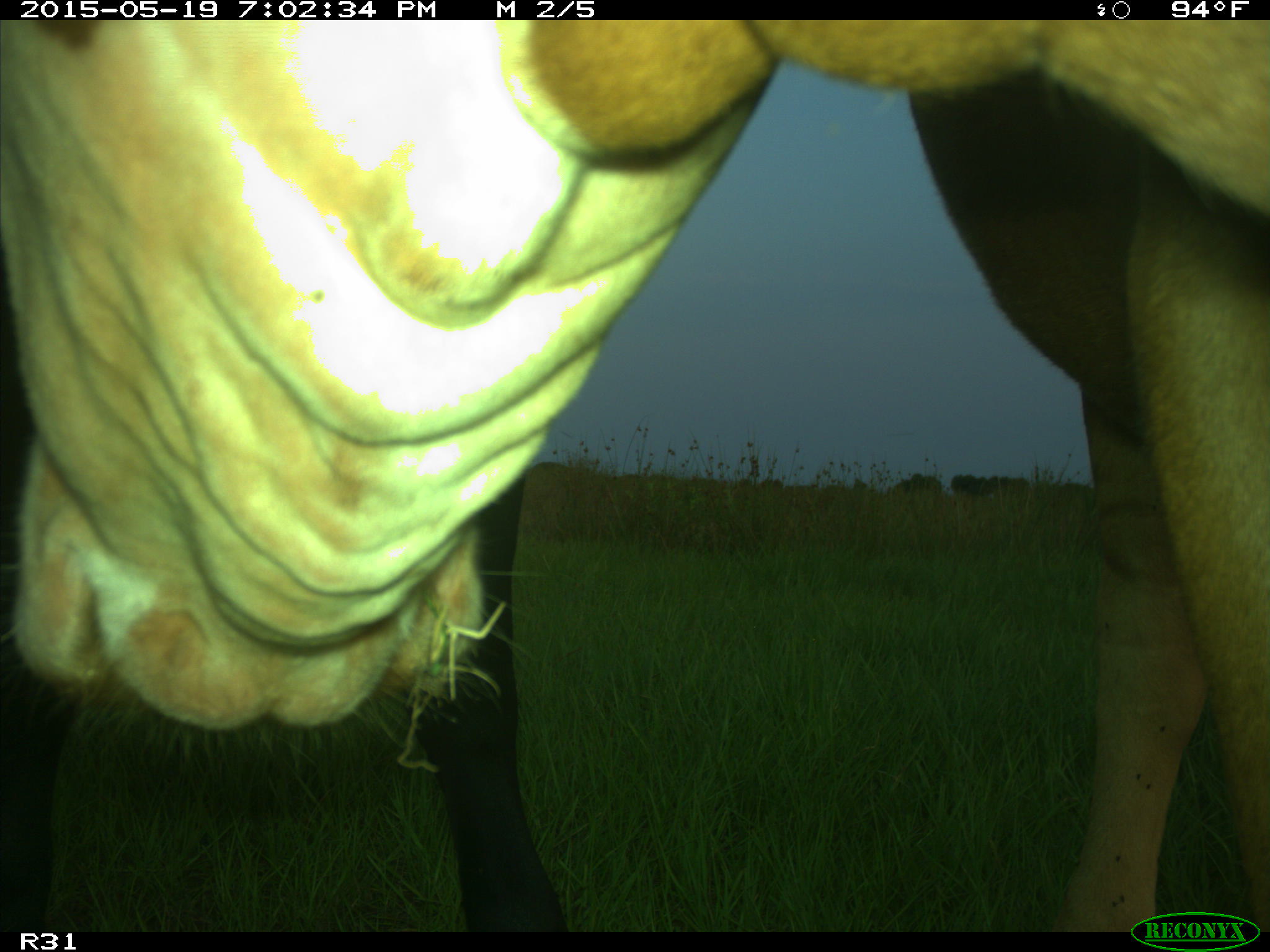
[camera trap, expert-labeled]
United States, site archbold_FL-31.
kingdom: Animalia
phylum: Chordata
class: Mammalia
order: Artiodactyla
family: Bovidae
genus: Bos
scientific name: Bos taurus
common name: domestic cow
Bos taurus (domestic cow).